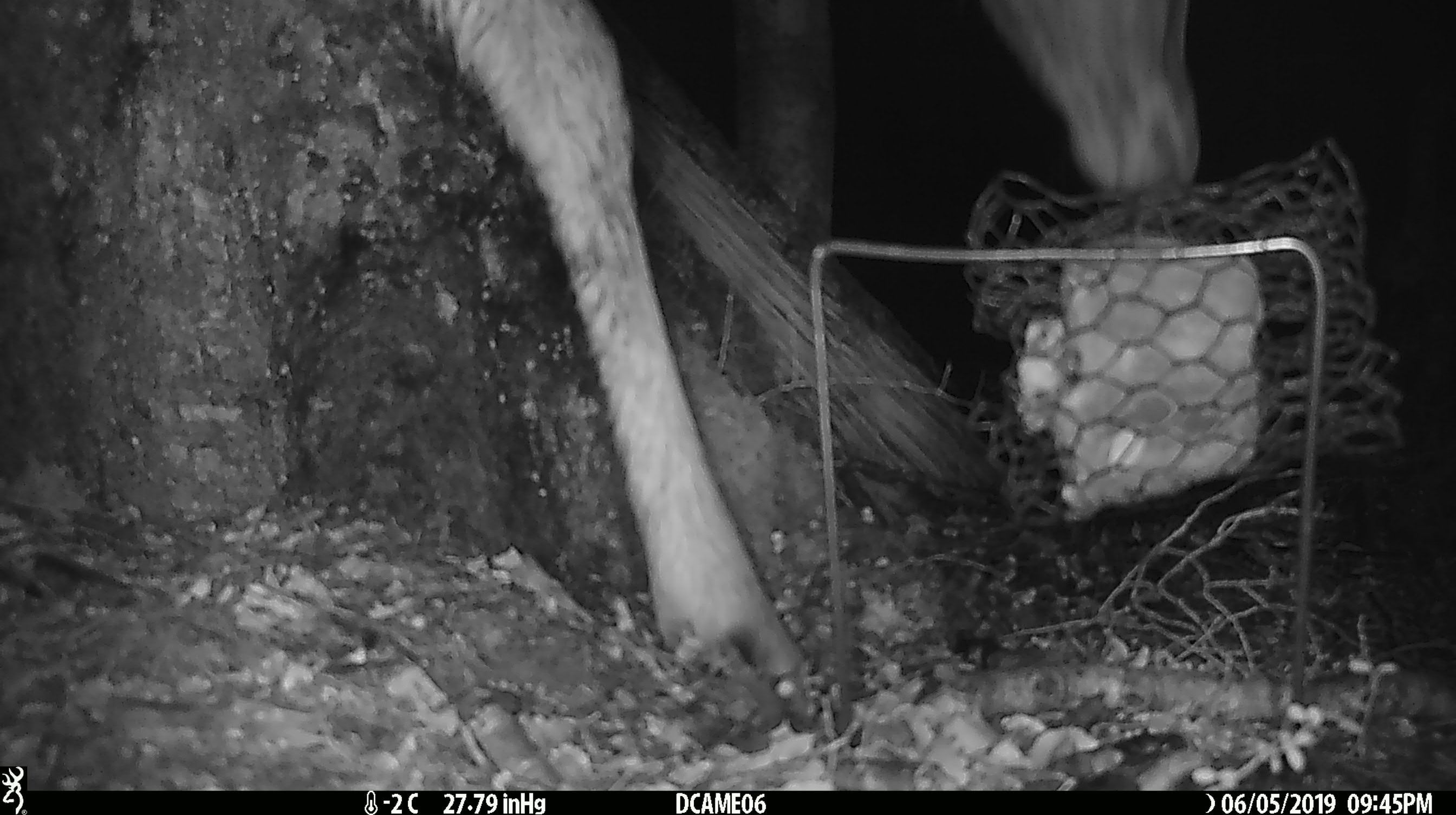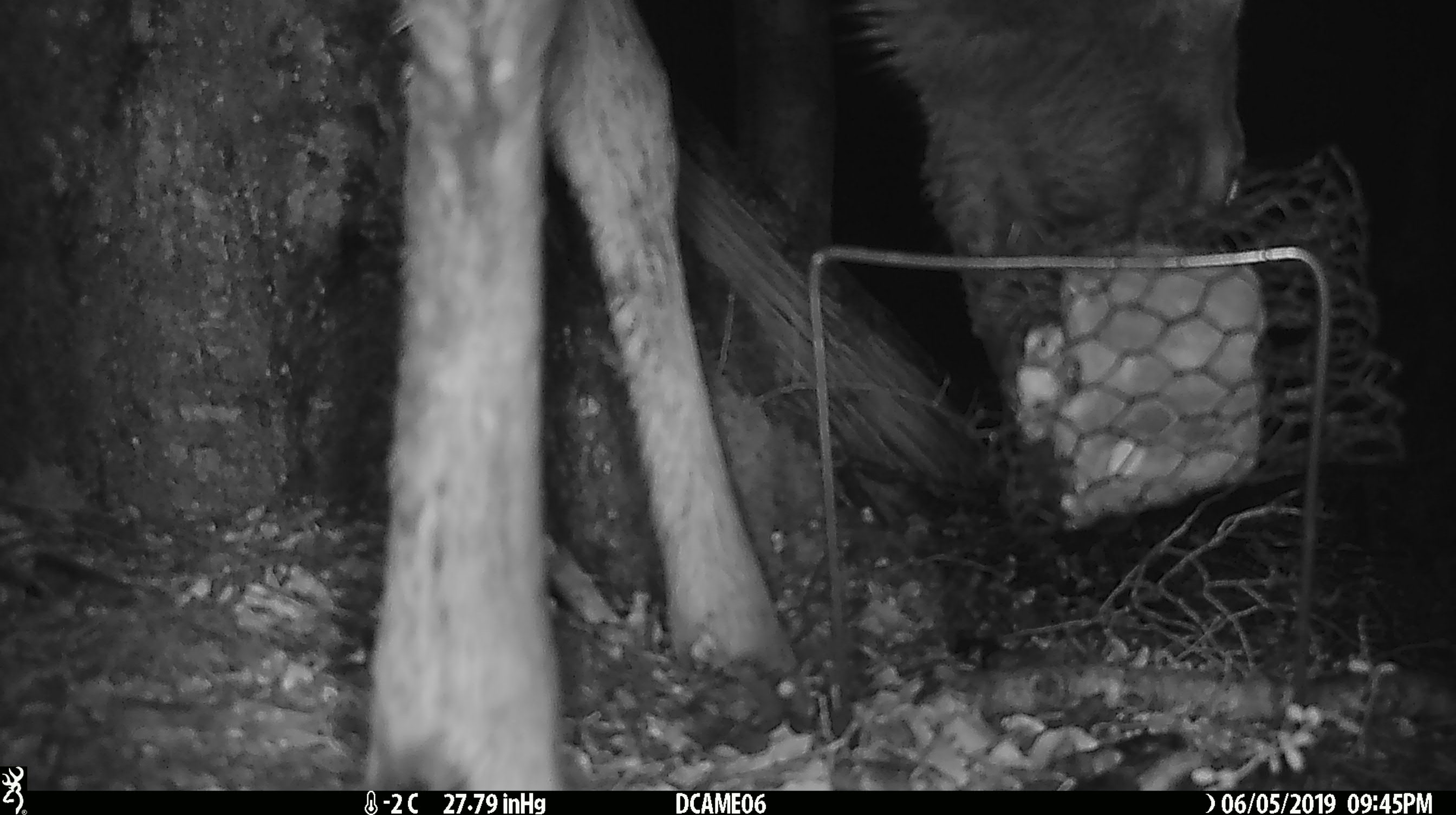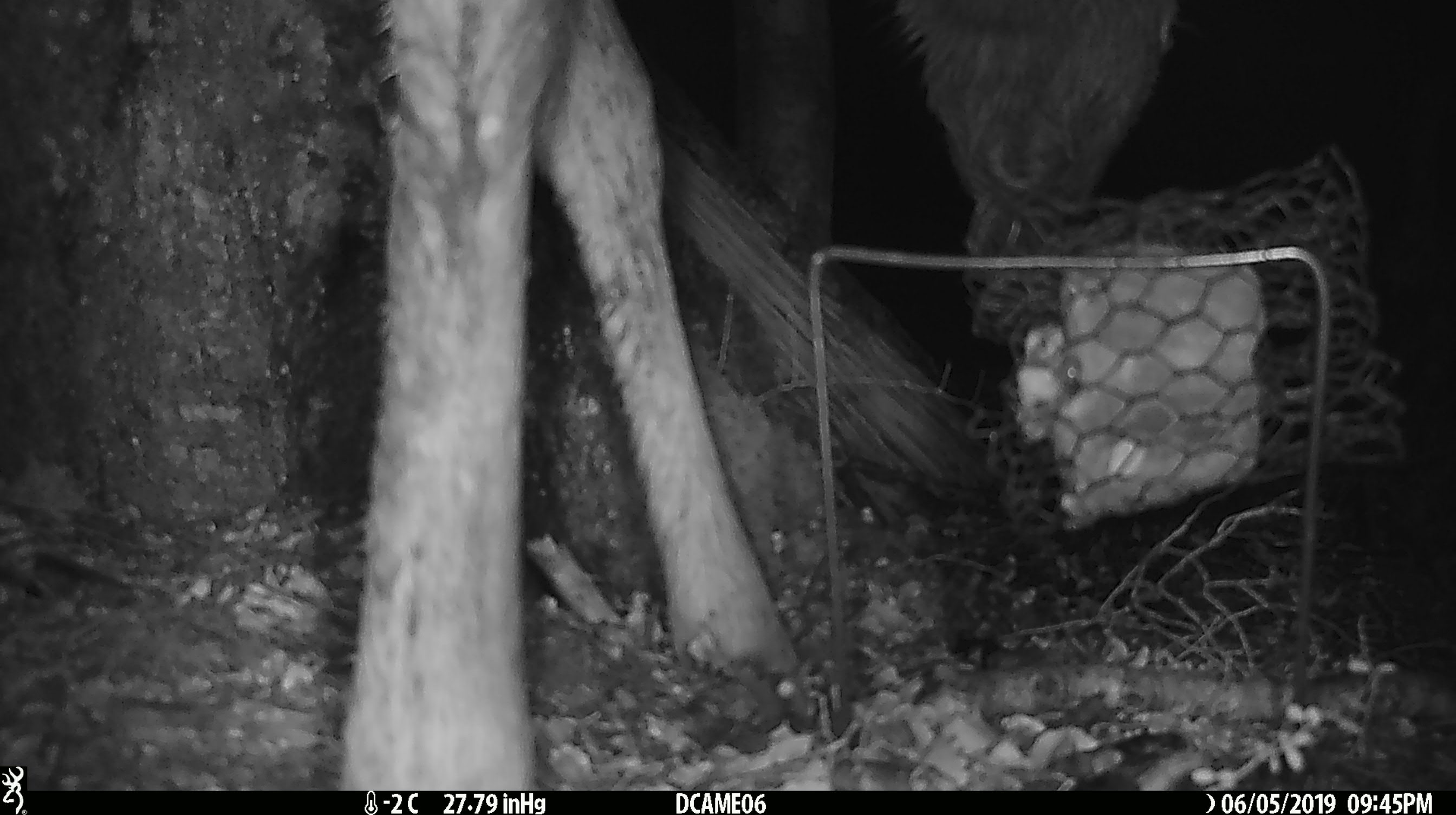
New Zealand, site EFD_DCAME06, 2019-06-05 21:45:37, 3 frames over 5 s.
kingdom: Animalia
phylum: Chordata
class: Mammalia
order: Artiodactyla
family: Cervidae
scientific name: Cervidae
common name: deer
Deer (Cervidae).